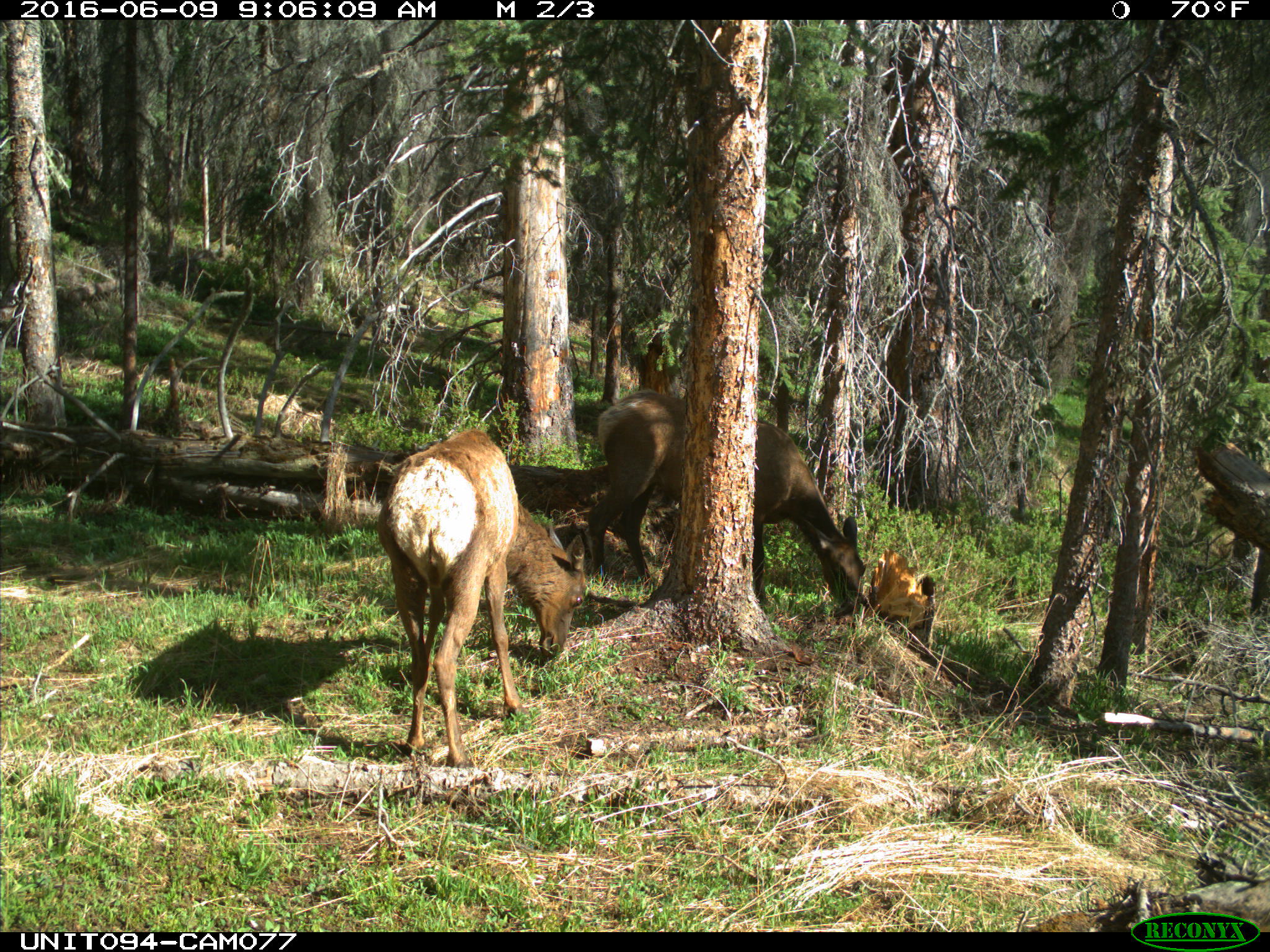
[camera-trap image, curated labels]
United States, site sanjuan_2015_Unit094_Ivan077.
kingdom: Animalia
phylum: Chordata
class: Mammalia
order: Artiodactyla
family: Cervidae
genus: Cervus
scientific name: Cervus elaphus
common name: red deer